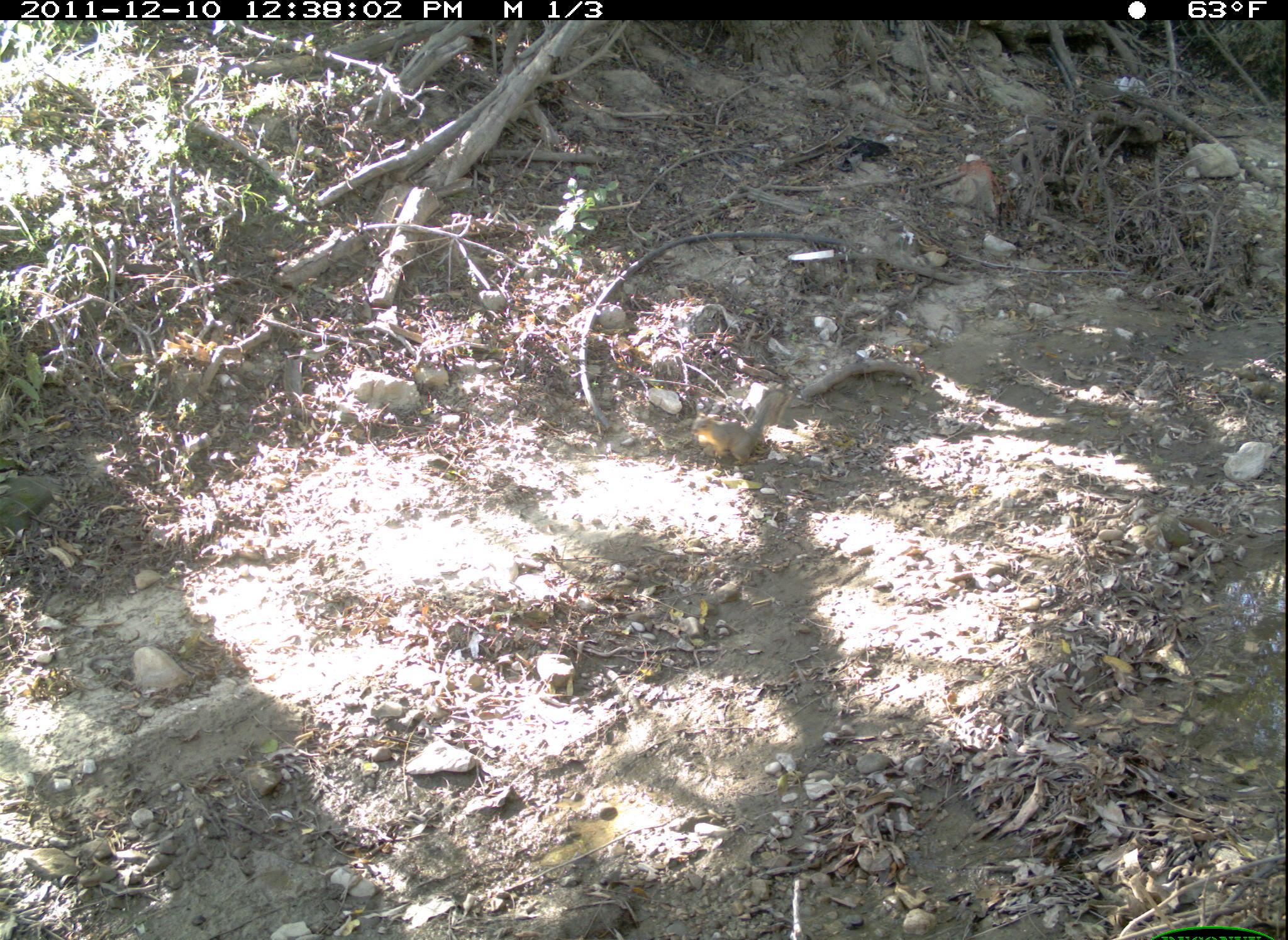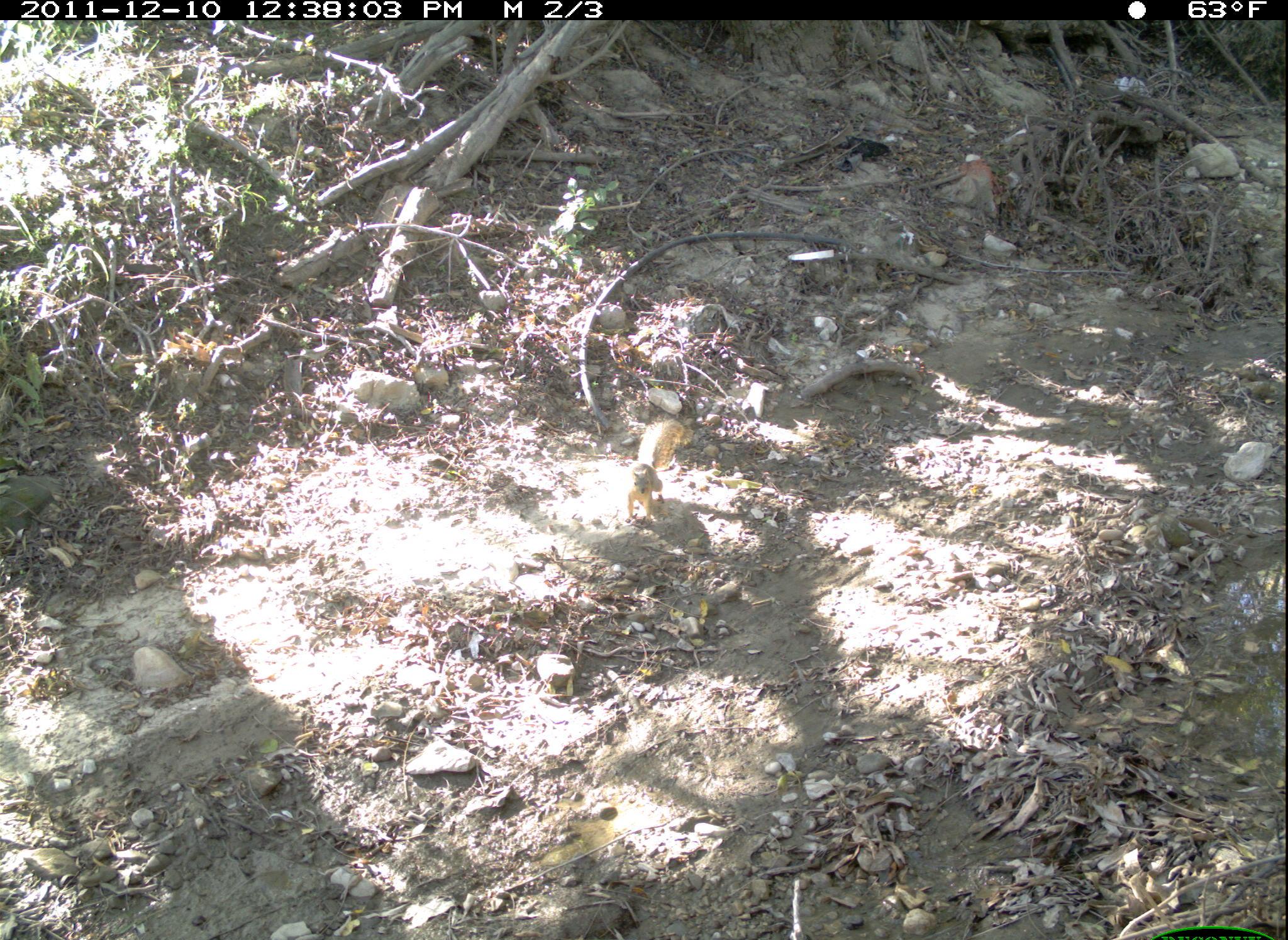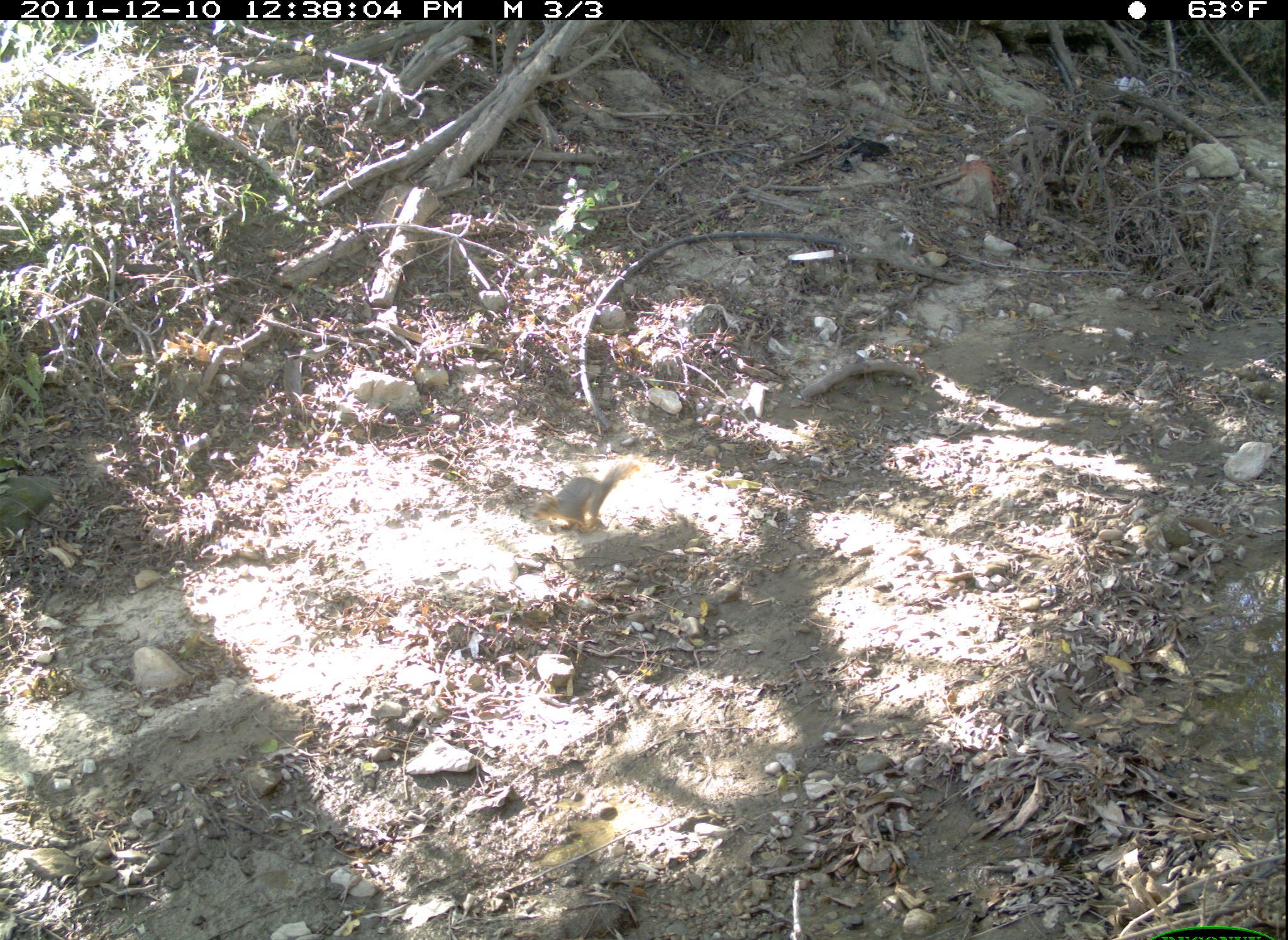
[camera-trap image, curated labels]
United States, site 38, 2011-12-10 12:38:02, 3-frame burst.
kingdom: Animalia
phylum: Chordata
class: Mammalia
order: Rodentia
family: Sciuridae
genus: Sciurus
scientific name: Sciurus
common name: squirrel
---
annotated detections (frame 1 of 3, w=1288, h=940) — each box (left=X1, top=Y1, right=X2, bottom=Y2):
squirrel: (left=686, top=387, right=797, bottom=467)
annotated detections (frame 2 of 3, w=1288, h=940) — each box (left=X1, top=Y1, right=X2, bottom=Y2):
squirrel: (left=621, top=414, right=687, bottom=533)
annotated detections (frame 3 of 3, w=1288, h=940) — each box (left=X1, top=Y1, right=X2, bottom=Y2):
squirrel: (left=517, top=449, right=646, bottom=548)